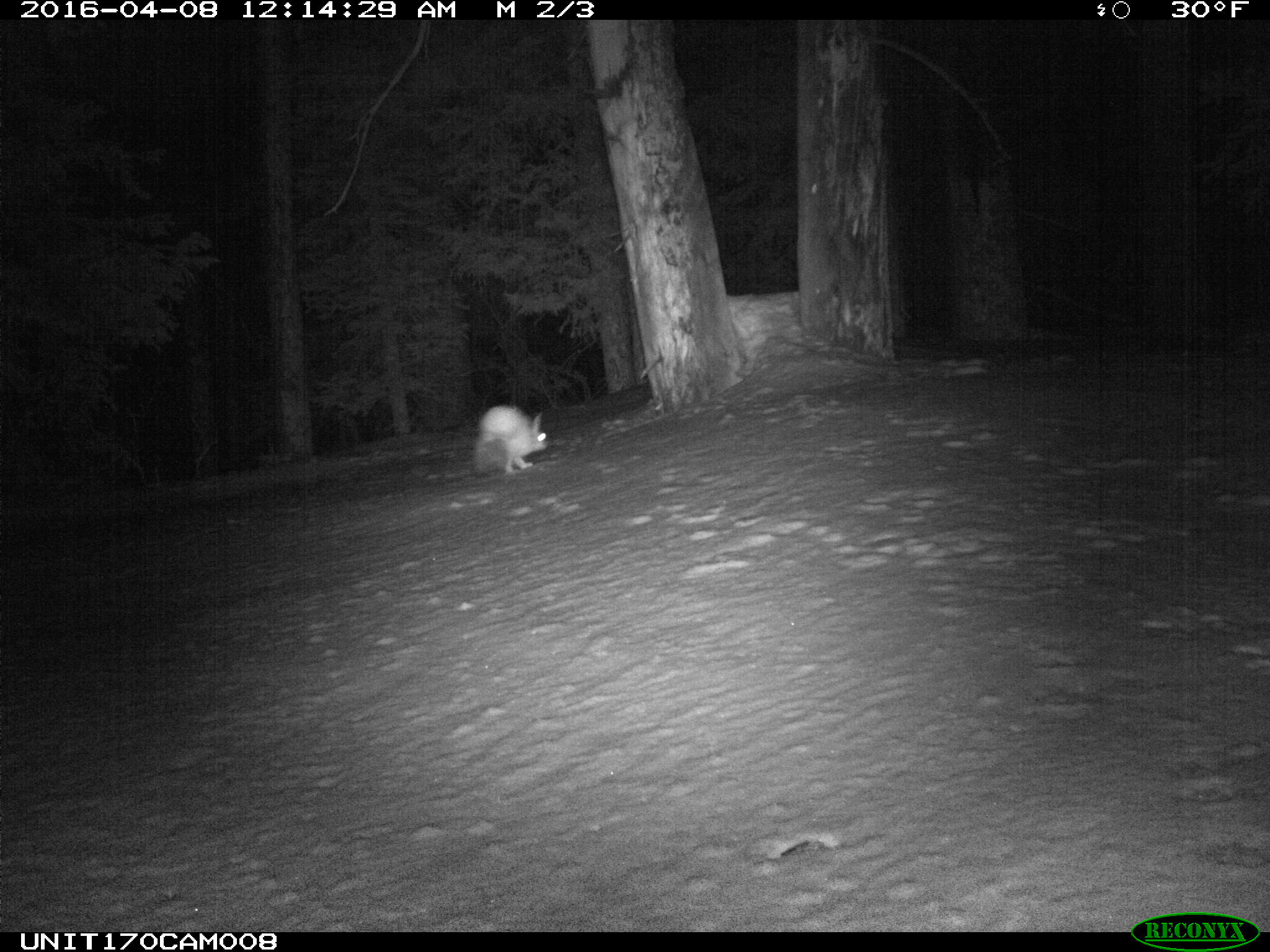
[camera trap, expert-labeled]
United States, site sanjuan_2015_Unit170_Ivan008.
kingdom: Animalia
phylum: Chordata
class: Mammalia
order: Lagomorpha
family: Leporidae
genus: Lepus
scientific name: Lepus americanus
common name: snowshoe hare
Lepus americanus (snowshoe hare).